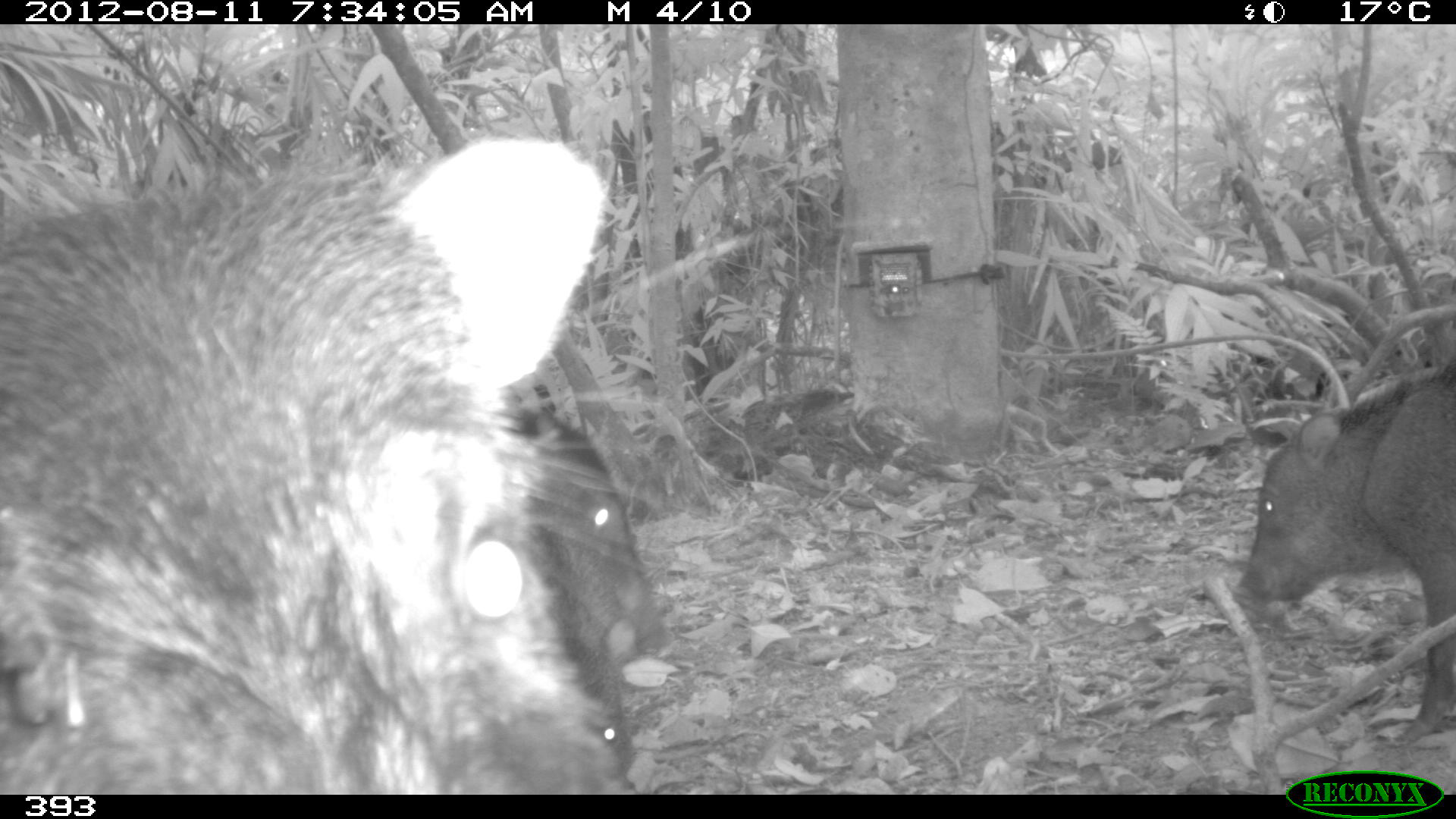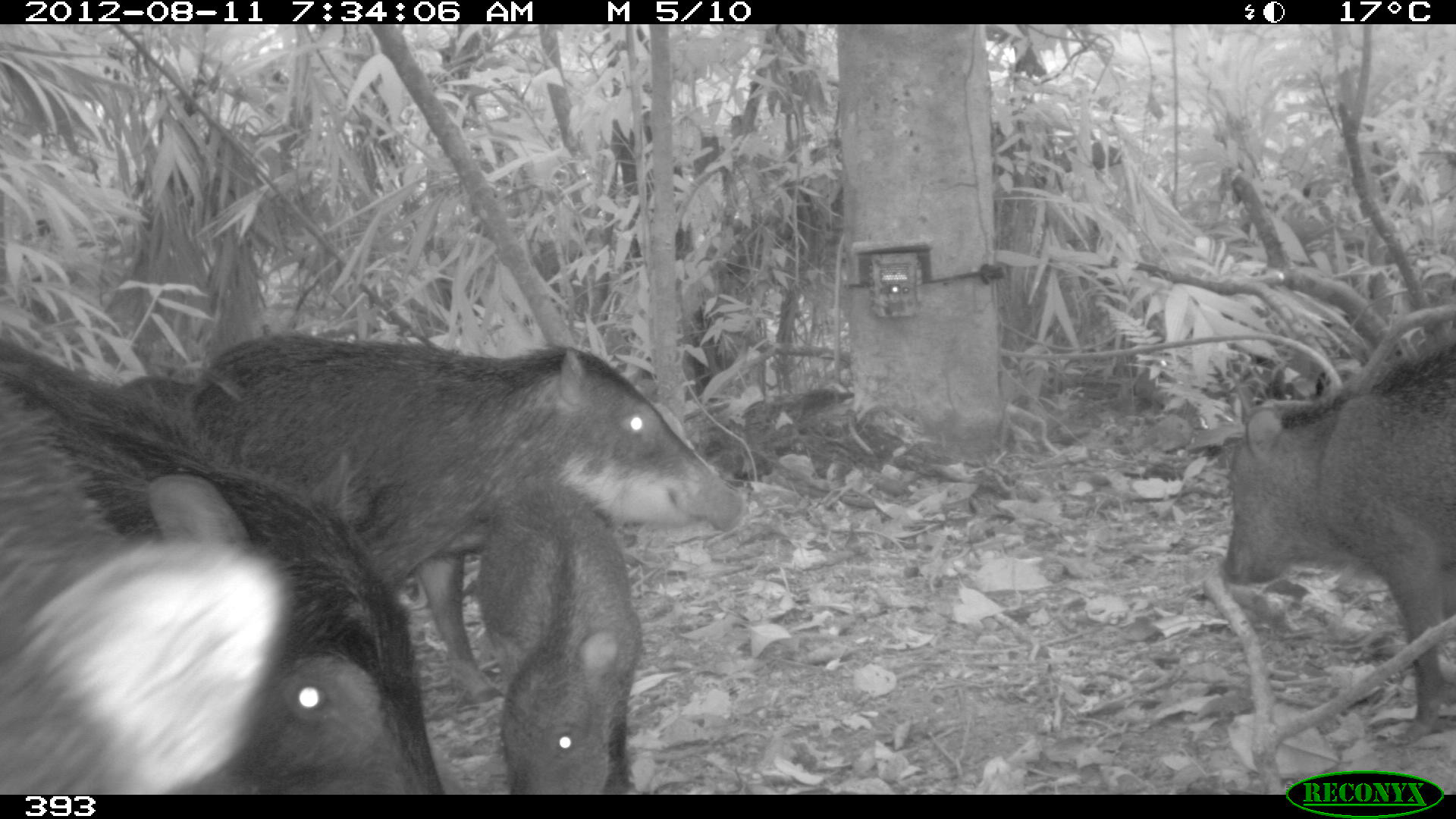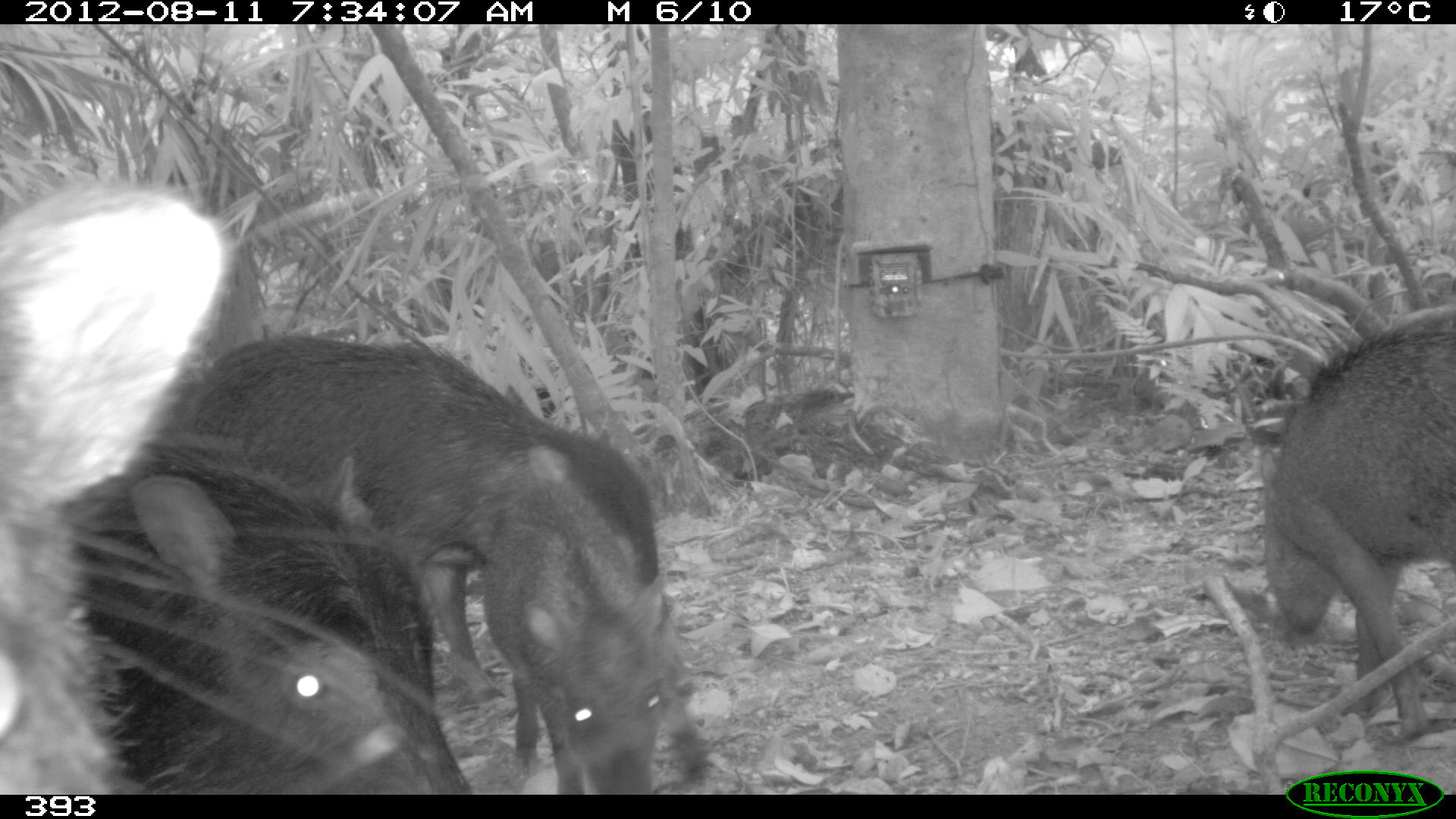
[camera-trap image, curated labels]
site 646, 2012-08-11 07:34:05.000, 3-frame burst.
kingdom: Animalia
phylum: Chordata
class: Mammalia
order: Artiodactyla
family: Tayassuidae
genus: Tayassu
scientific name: Tayassu pecari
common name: white-lipped peccary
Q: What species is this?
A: Tayassu pecari (white-lipped peccary).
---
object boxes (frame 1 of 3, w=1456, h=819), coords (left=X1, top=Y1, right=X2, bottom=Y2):
tayassu pecari: (left=0, top=136, right=642, bottom=795); (left=1235, top=352, right=1456, bottom=745); (left=502, top=407, right=665, bottom=660)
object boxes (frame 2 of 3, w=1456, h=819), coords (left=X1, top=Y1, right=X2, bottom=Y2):
tayassu pecari: (left=181, top=334, right=745, bottom=711); (left=1, top=342, right=447, bottom=795); (left=1219, top=331, right=1456, bottom=746); (left=477, top=485, right=642, bottom=795); (left=114, top=376, right=196, bottom=419)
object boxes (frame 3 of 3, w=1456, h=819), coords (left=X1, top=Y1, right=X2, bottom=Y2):
tayassu pecari: (left=117, top=333, right=704, bottom=793); (left=67, top=444, right=482, bottom=793); (left=0, top=181, right=232, bottom=796); (left=1258, top=319, right=1456, bottom=750)